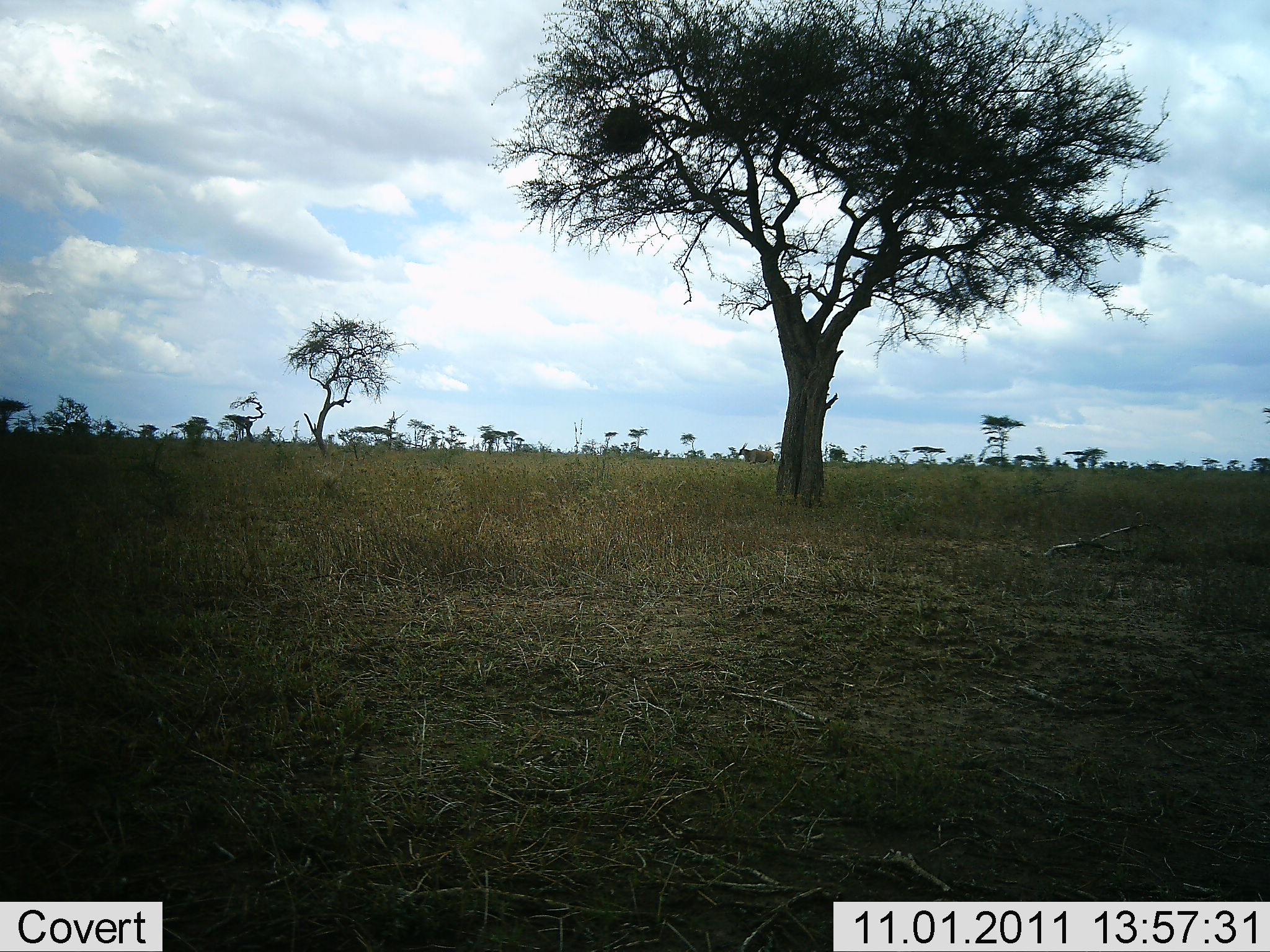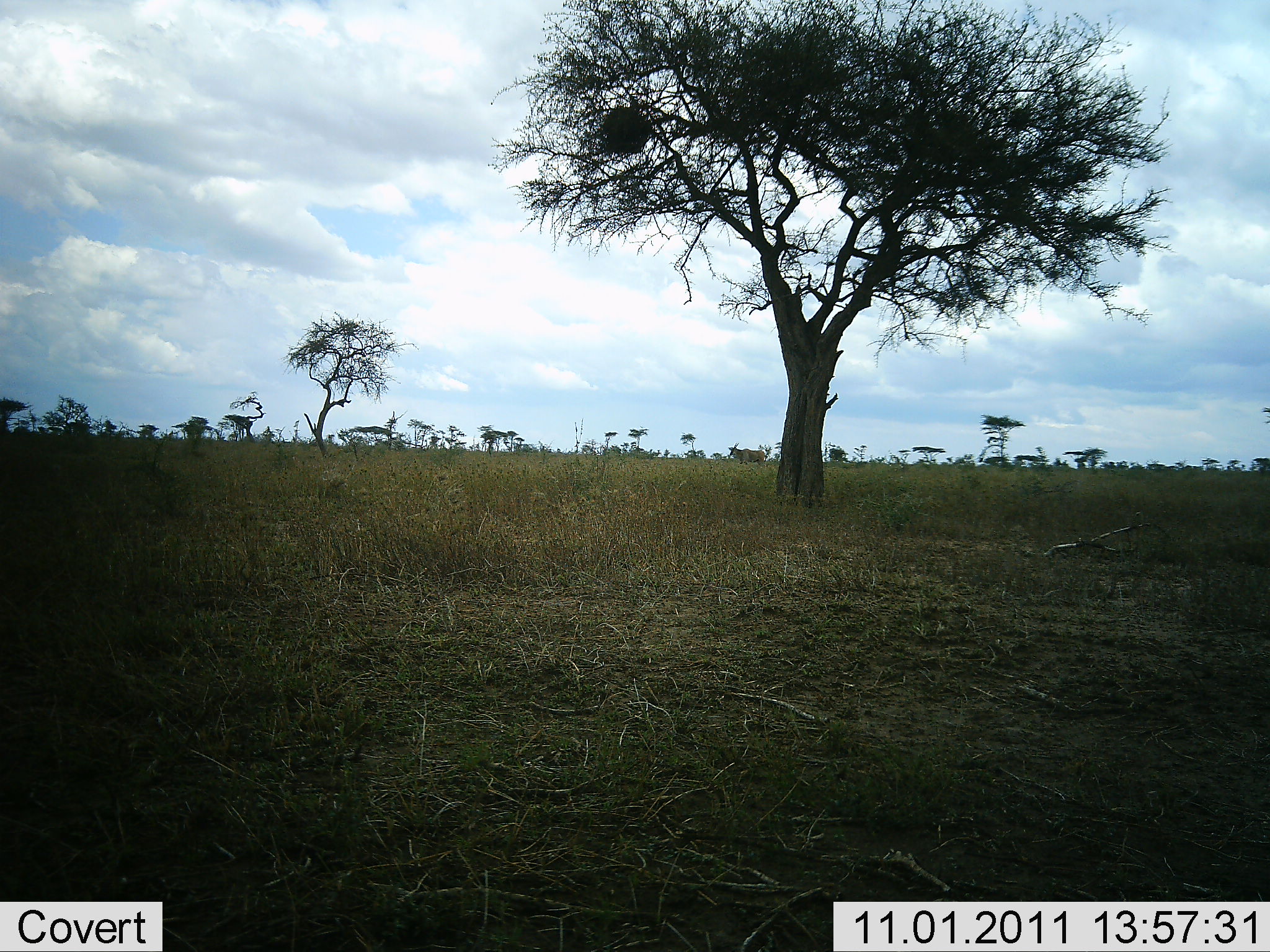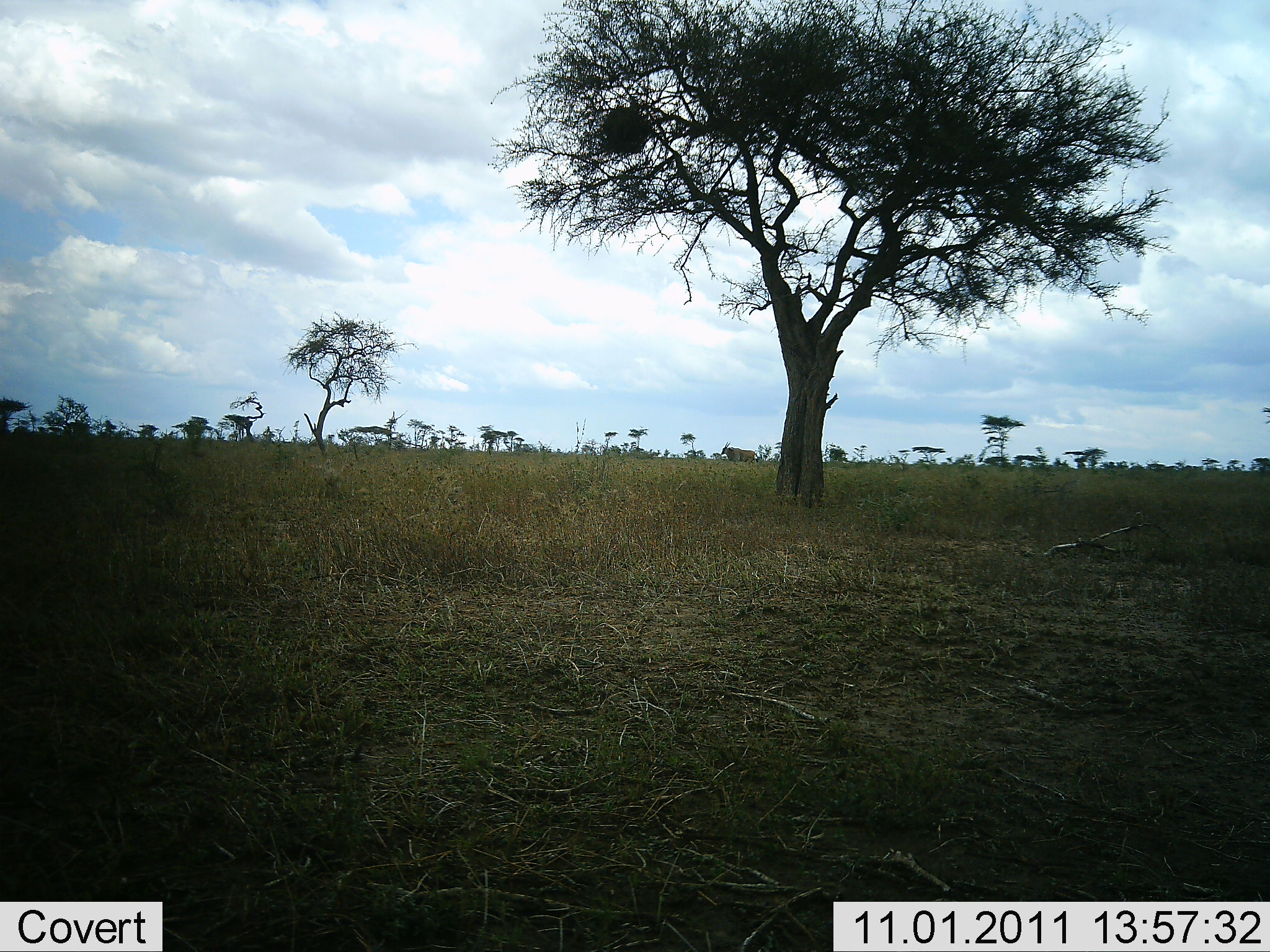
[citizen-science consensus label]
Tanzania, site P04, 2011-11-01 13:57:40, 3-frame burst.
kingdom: Animalia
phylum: Chordata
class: Mammalia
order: Artiodactyla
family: Bovidae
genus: Tragelaphus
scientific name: Tragelaphus oryx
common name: eland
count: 1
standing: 18%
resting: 0%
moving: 91%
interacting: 0%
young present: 0%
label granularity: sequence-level